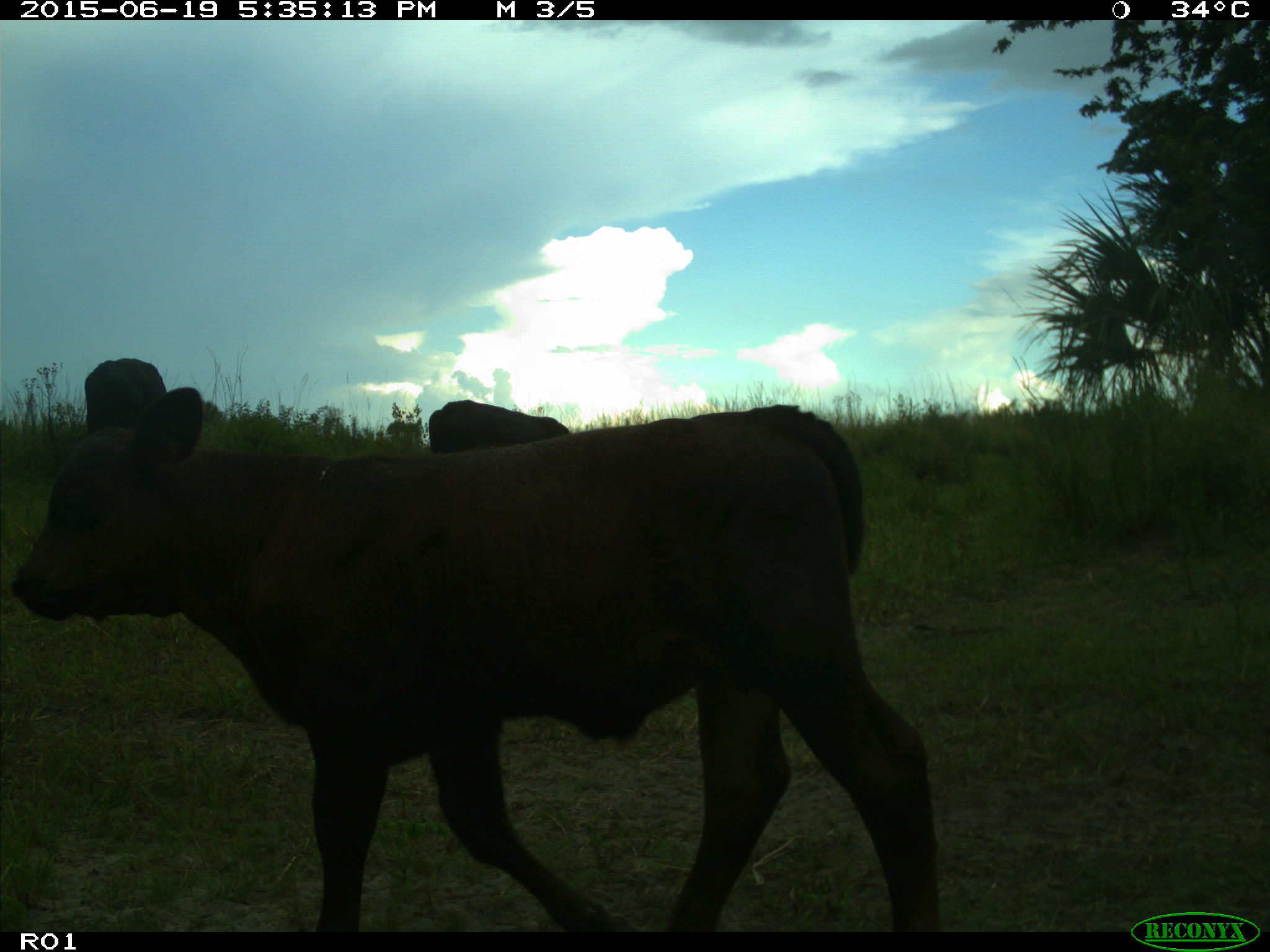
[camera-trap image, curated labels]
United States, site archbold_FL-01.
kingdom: Animalia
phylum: Chordata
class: Mammalia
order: Artiodactyla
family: Bovidae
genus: Bos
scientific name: Bos taurus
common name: domestic cow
Bos taurus (domestic cow).